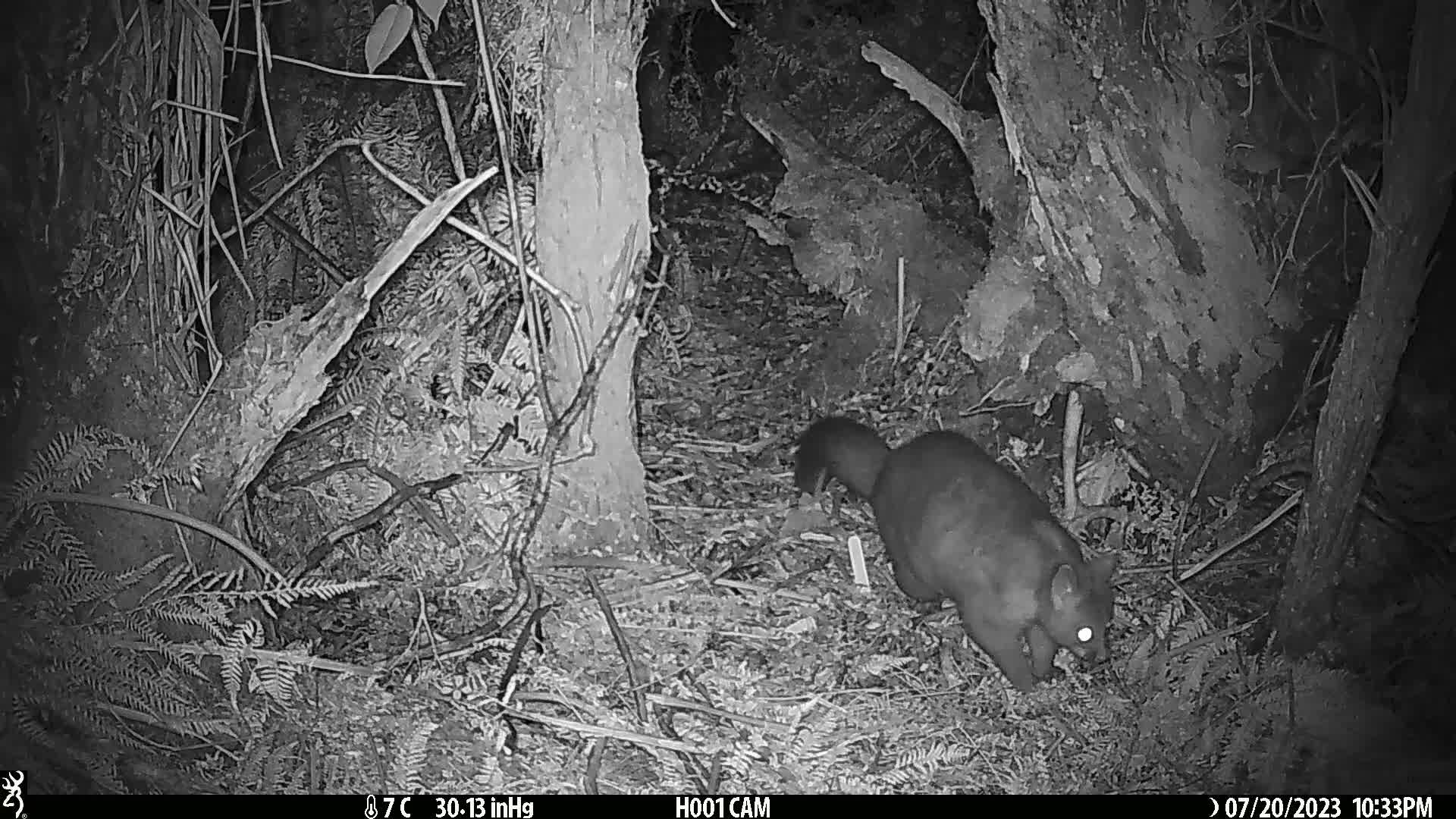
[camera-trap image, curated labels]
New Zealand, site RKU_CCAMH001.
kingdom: Animalia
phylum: Chordata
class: Mammalia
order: Diprotodontia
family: Phalangeridae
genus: Trichosurus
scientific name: Trichosurus vulpecula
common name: common brushtail possum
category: possum